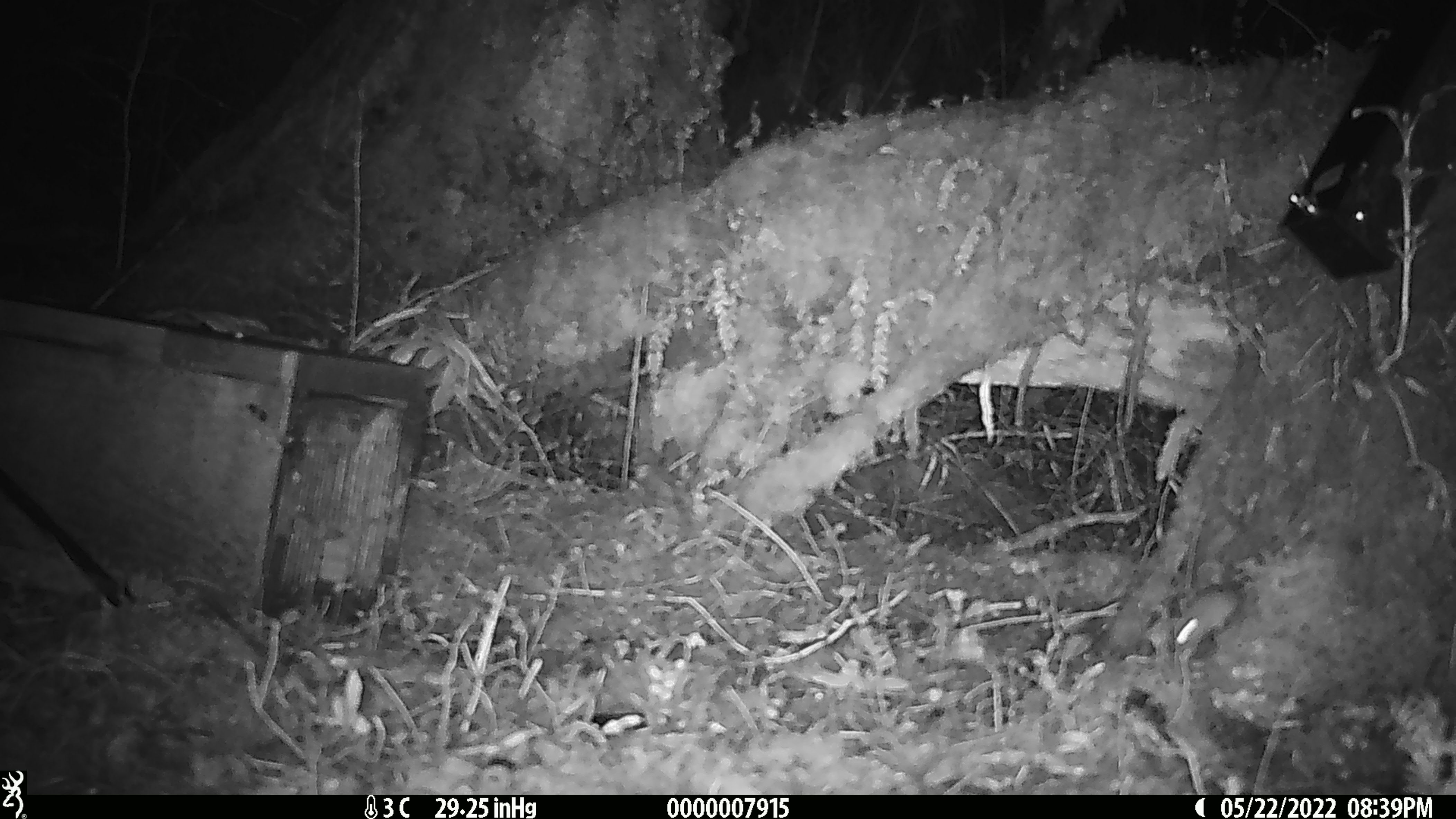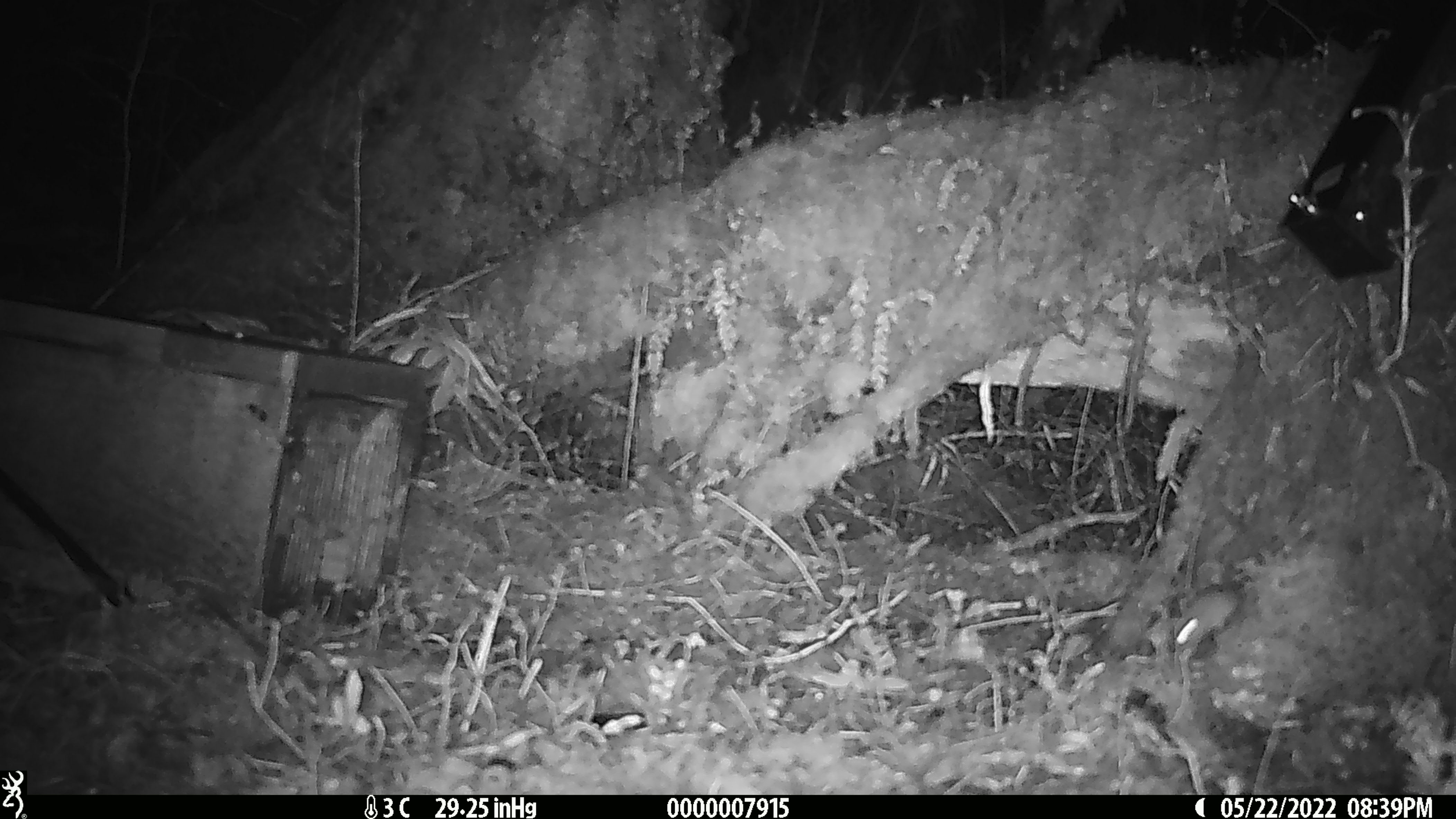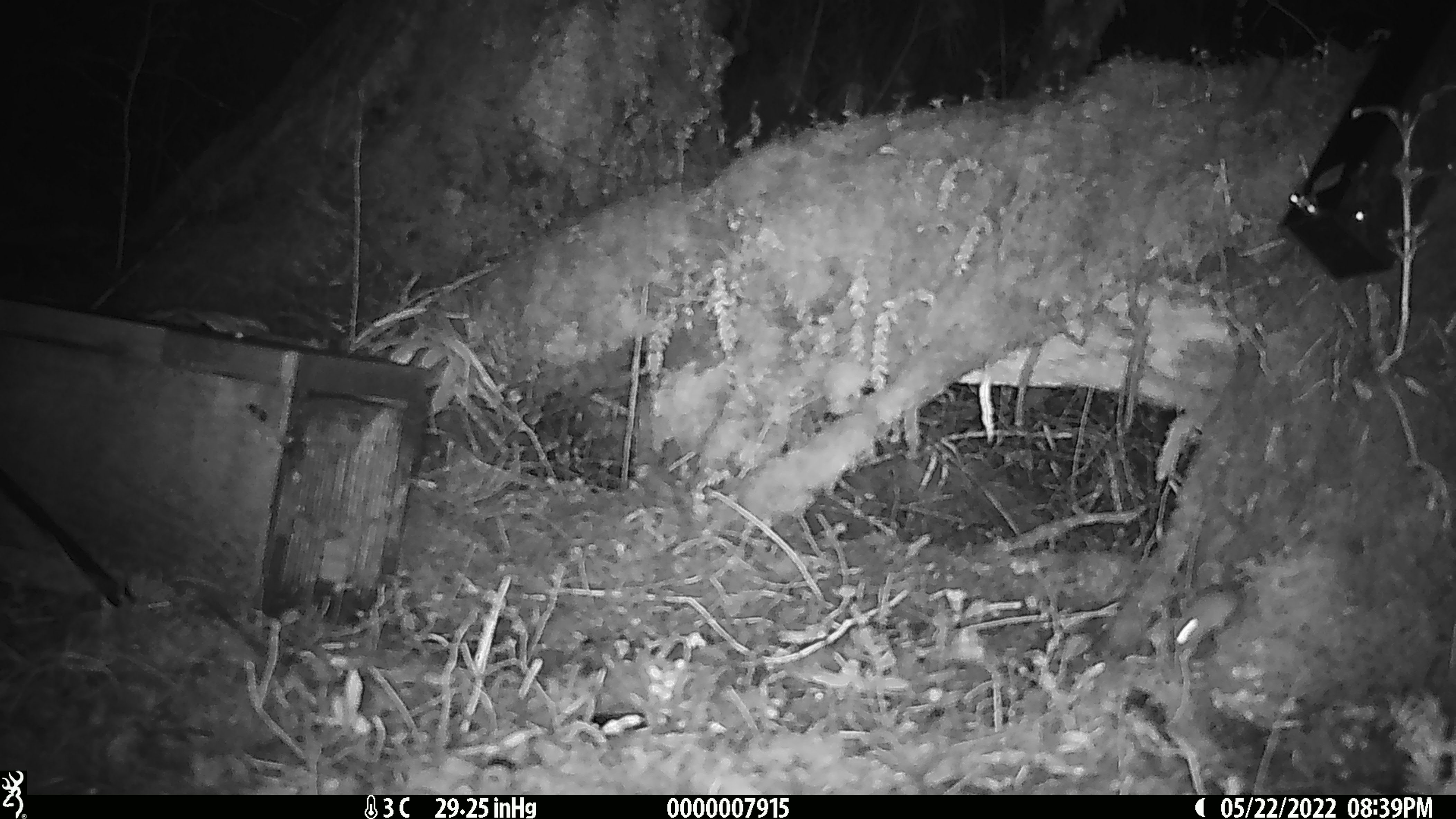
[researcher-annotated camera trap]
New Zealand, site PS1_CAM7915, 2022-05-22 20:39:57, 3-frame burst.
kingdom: Animalia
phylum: Chordata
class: Mammalia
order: Rodentia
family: Muridae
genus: Mus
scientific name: Mus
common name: mouse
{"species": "mouse (Mus)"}